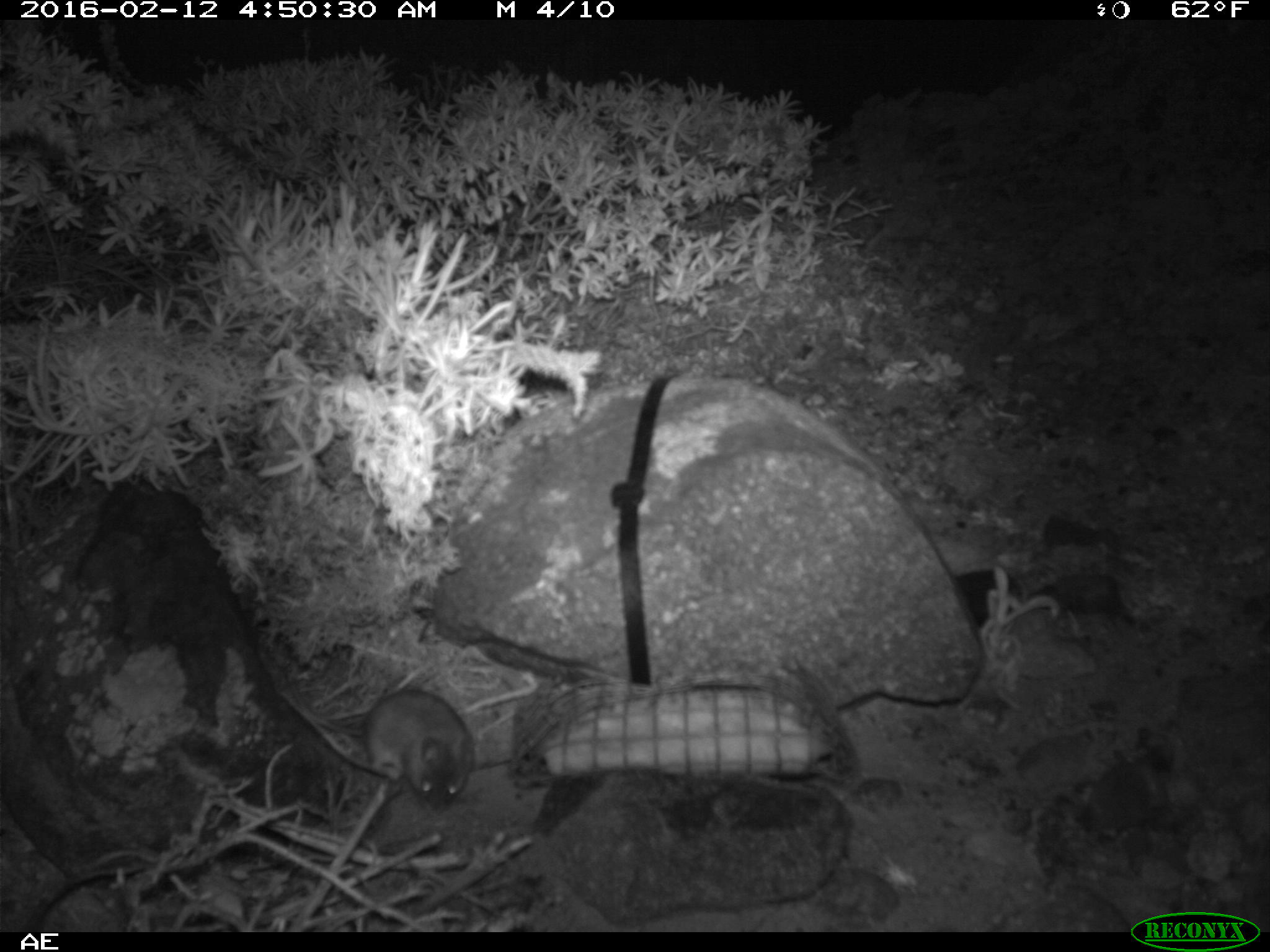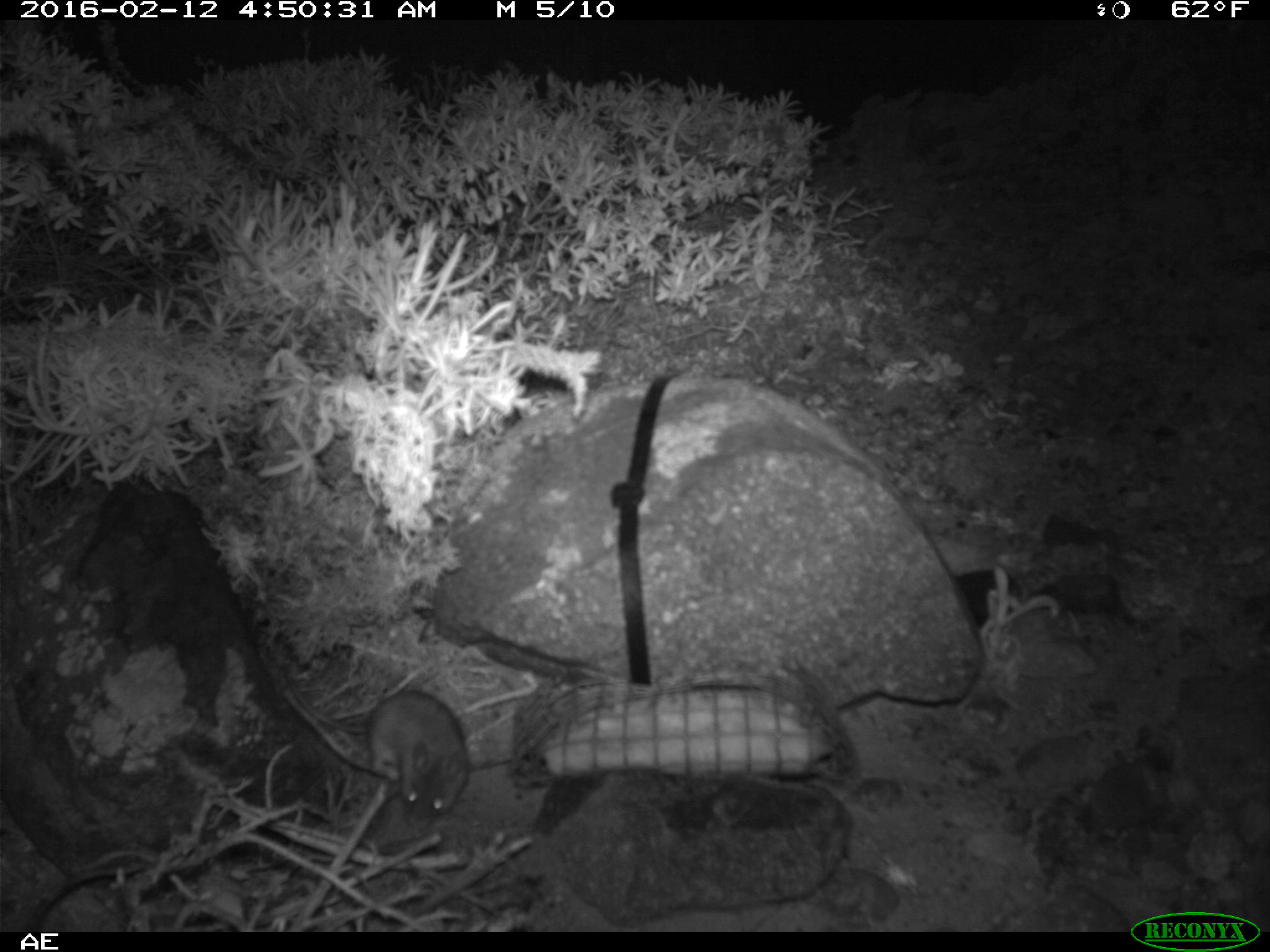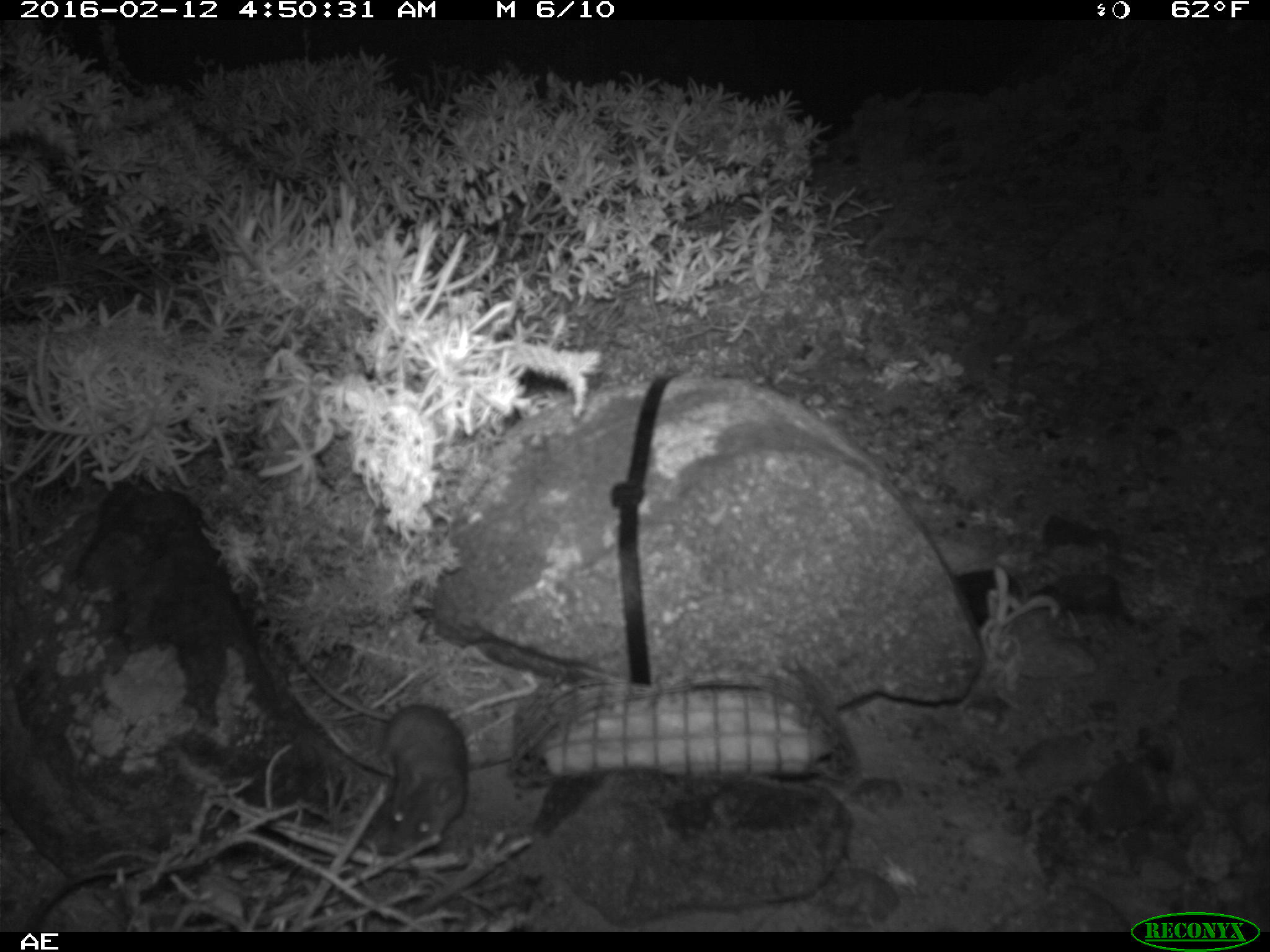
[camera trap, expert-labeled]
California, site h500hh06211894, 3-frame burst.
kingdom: Animalia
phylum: Chordata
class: Mammalia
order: Rodentia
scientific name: Rodentia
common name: rodent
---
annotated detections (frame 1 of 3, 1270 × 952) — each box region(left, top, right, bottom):
rodent: region(286, 687, 476, 818)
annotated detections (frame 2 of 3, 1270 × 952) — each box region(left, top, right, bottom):
rodent: region(282, 664, 469, 832)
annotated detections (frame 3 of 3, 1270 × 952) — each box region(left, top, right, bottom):
rodent: region(306, 663, 467, 855)